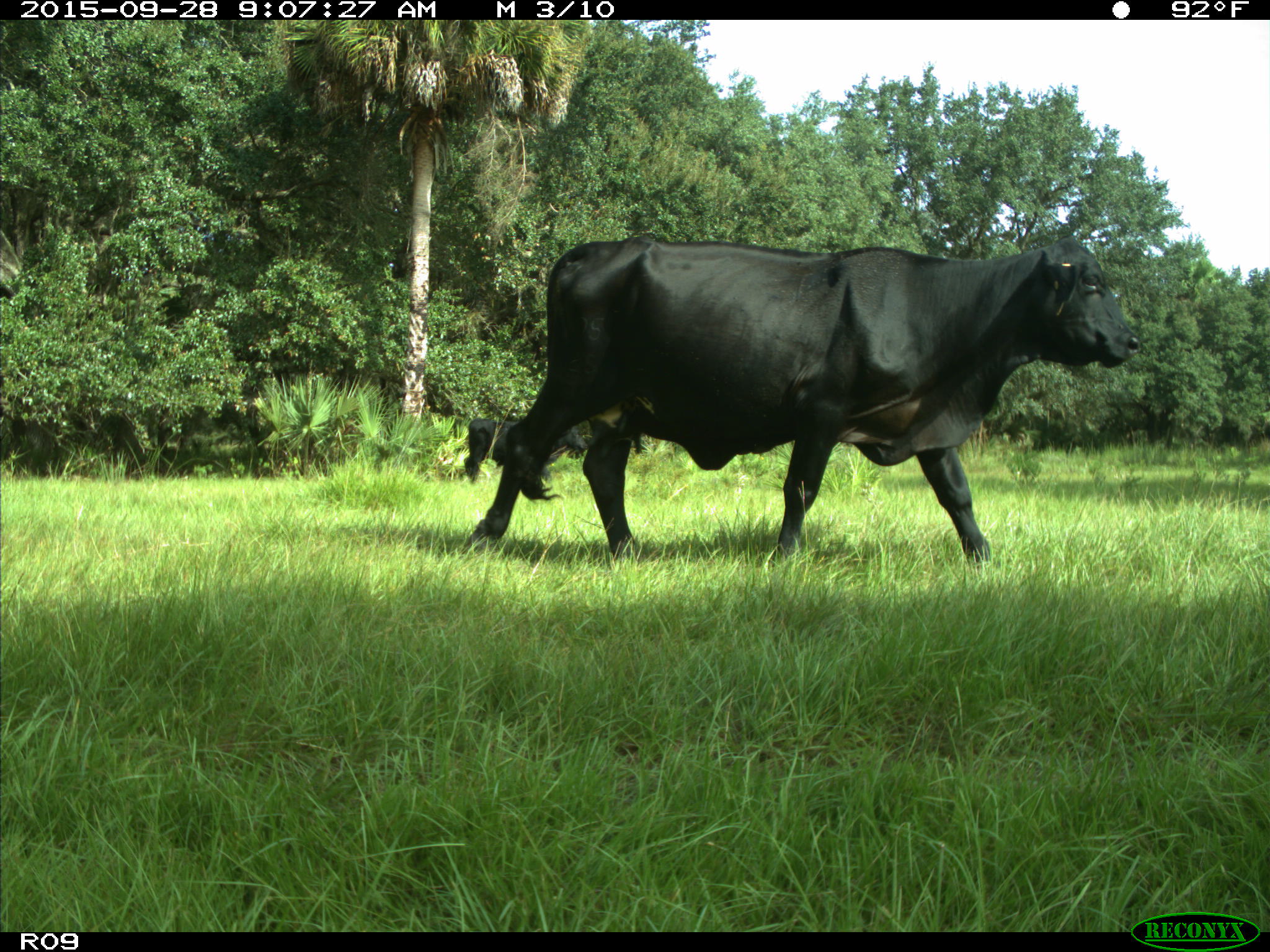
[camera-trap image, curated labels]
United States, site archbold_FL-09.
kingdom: Animalia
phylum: Chordata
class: Mammalia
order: Artiodactyla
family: Bovidae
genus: Bos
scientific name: Bos taurus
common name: domestic cow